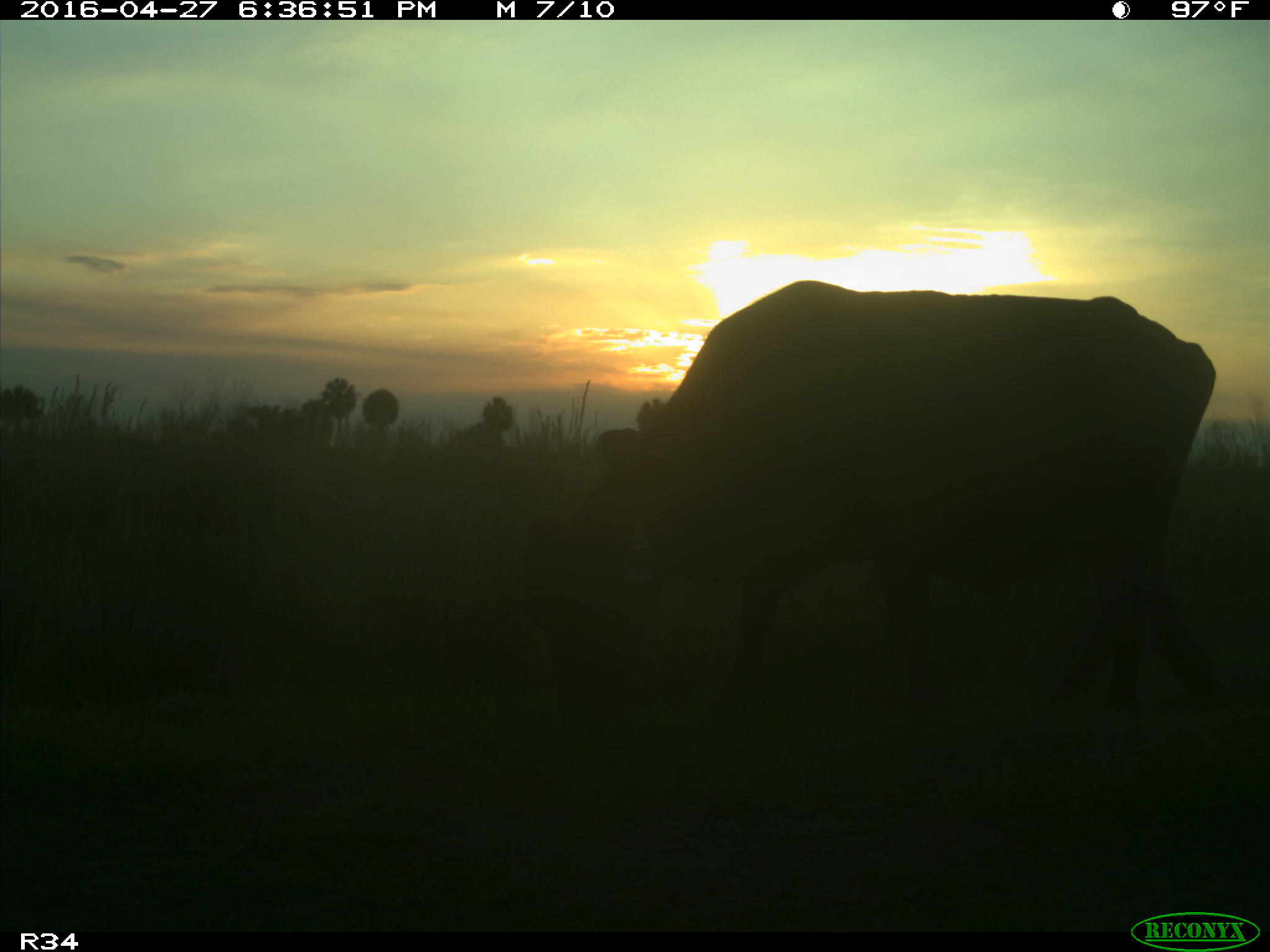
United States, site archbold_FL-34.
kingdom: Animalia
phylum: Chordata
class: Mammalia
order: Artiodactyla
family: Bovidae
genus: Bos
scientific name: Bos taurus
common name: domestic cow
Bos taurus (domestic cow).